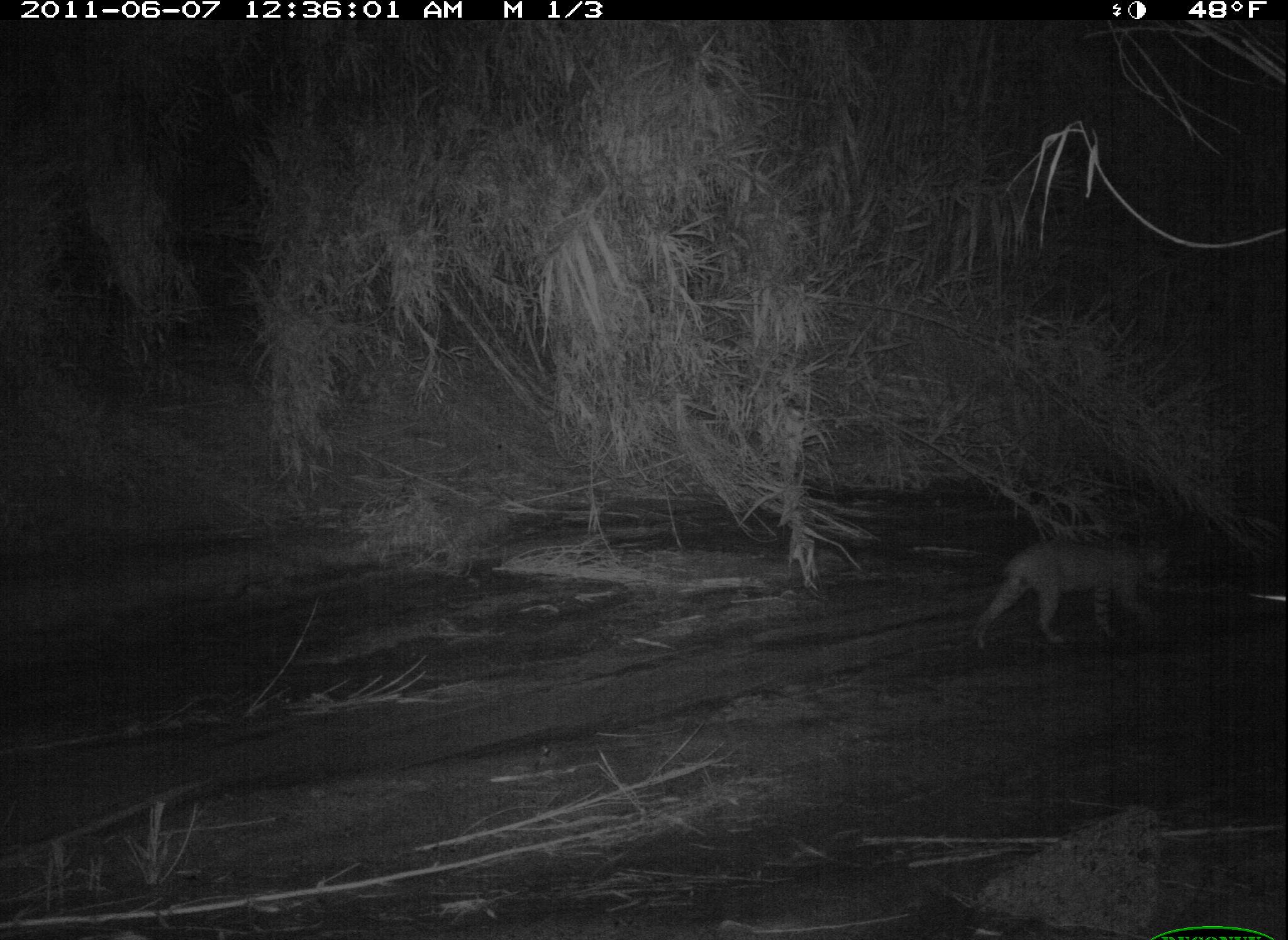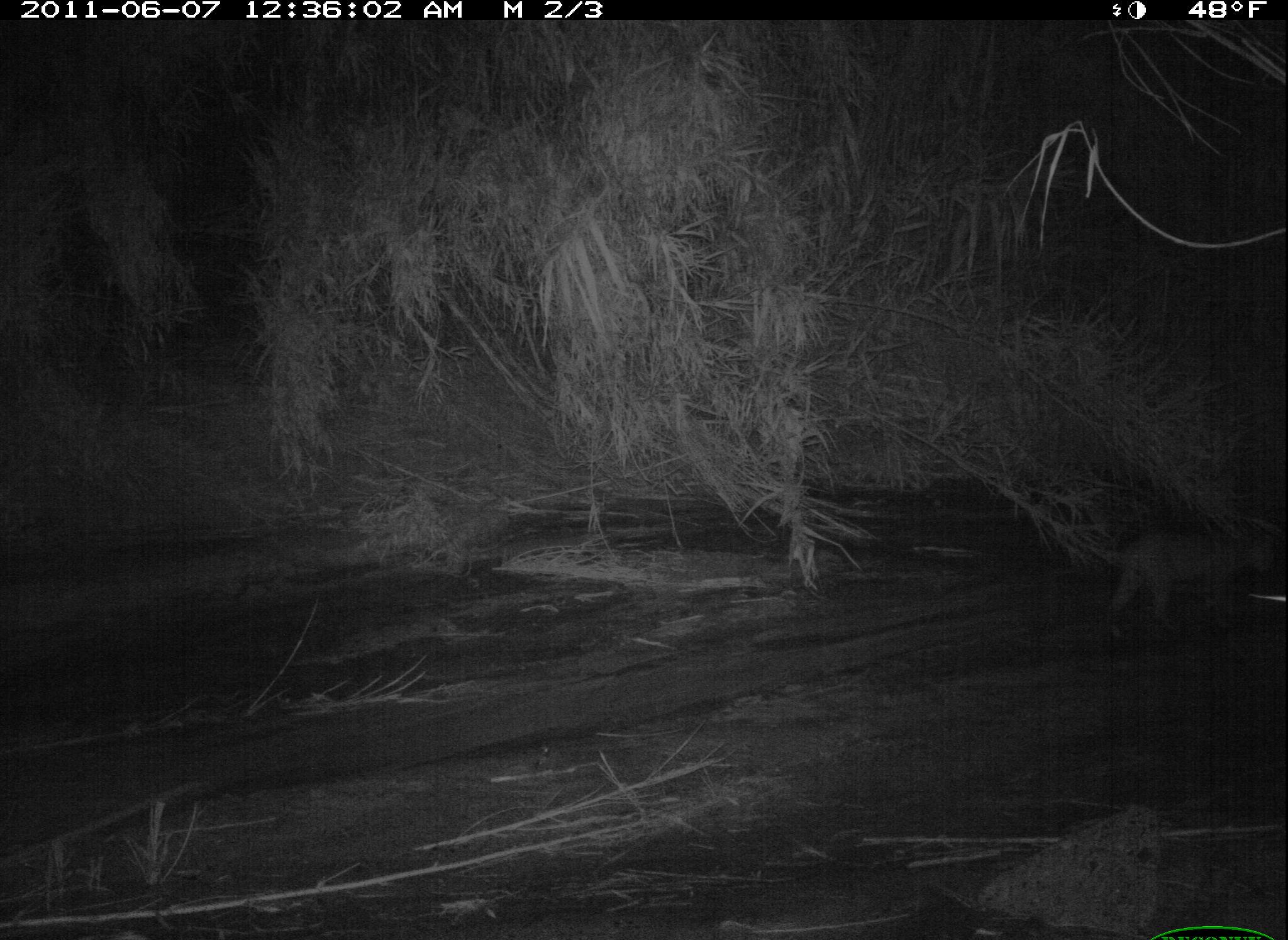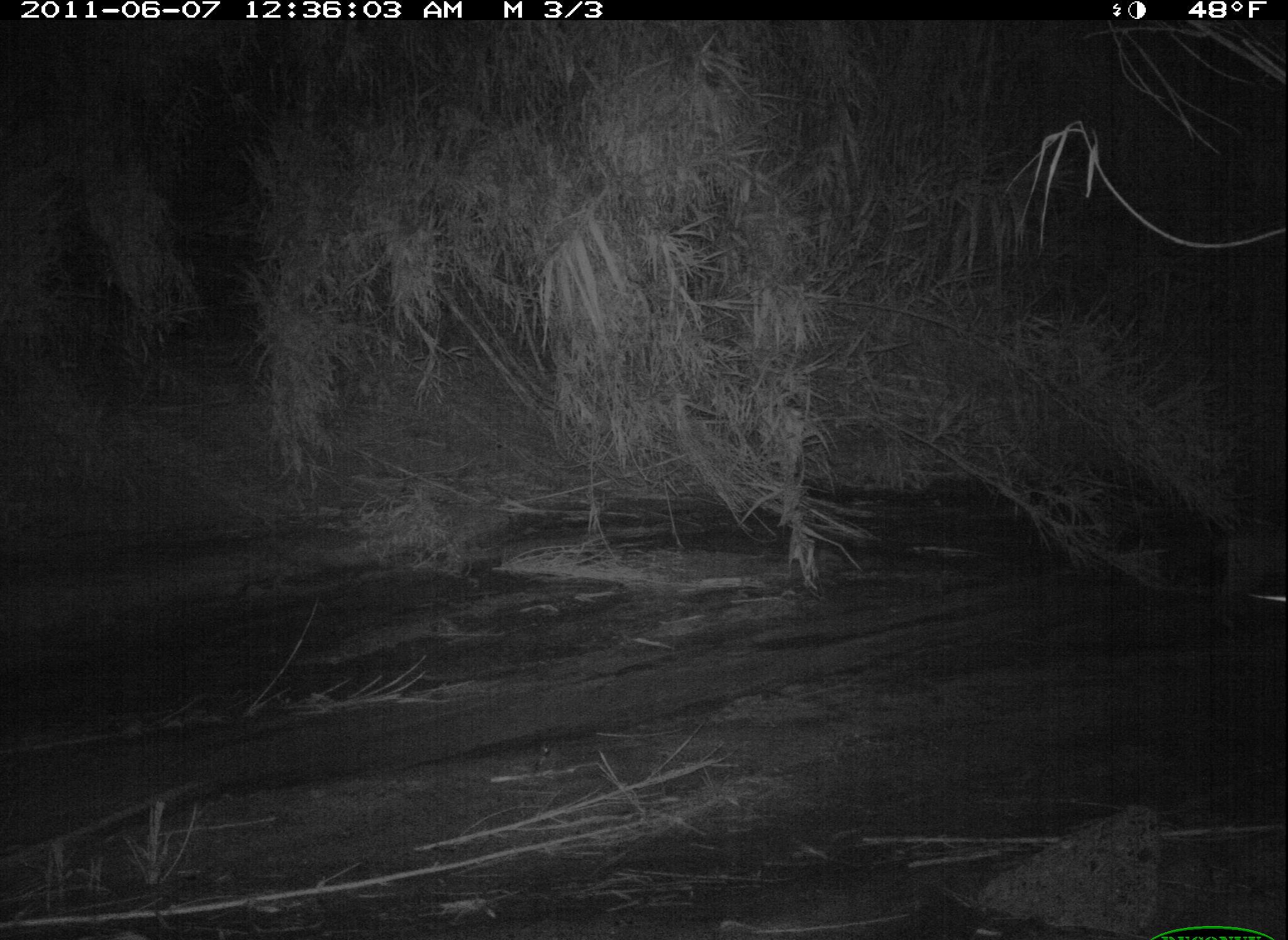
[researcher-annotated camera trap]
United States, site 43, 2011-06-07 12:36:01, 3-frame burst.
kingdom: Animalia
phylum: Chordata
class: Mammalia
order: Carnivora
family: Felidae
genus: Lynx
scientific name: Lynx rufus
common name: bobcat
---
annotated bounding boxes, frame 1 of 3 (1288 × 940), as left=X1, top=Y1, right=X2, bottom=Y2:
bobcat: left=953, top=520, right=1216, bottom=668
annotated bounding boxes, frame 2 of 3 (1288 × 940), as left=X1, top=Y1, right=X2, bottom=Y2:
bobcat: left=1096, top=520, right=1280, bottom=649